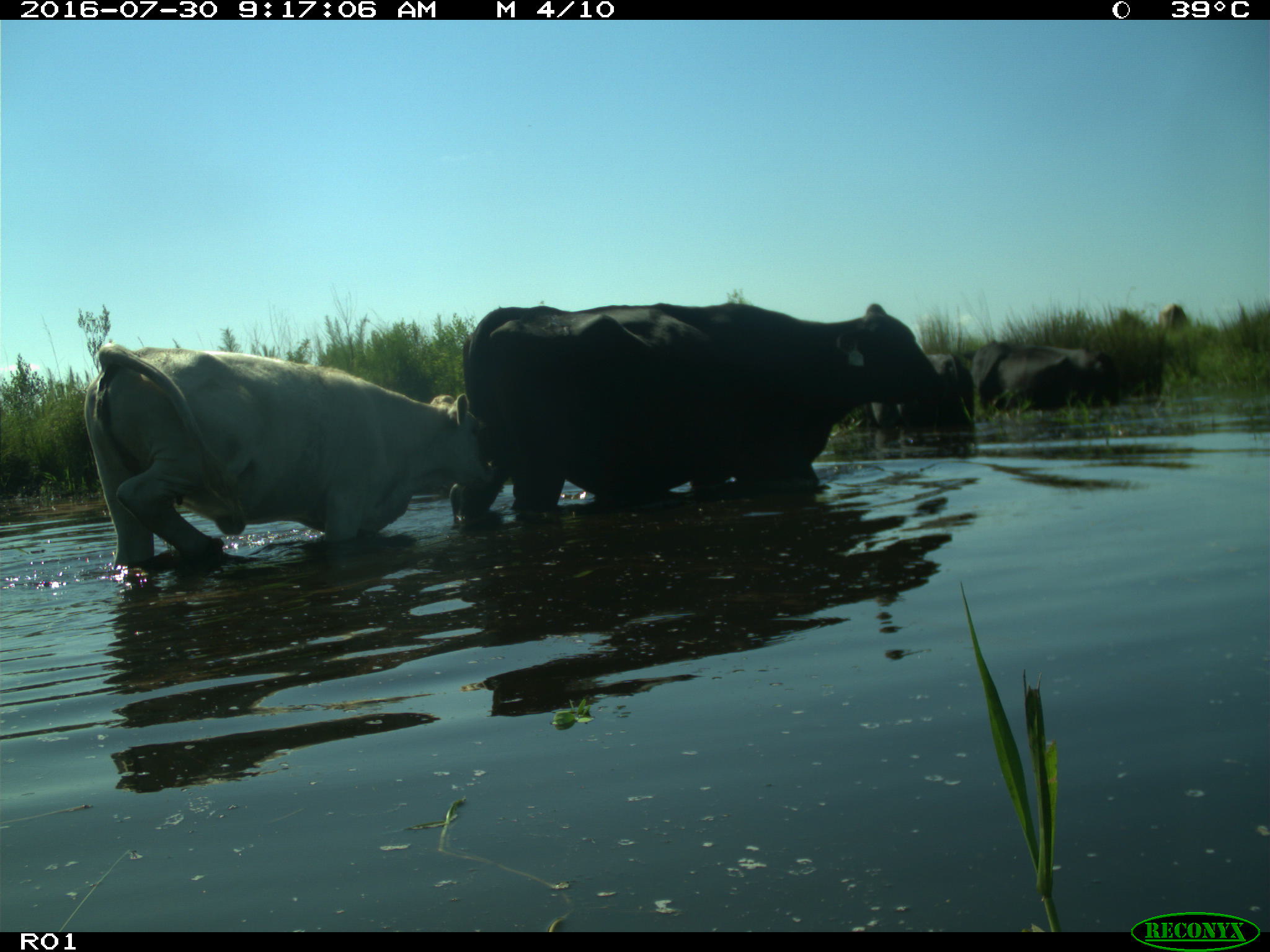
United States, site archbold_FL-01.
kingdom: Animalia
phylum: Chordata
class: Mammalia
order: Artiodactyla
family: Bovidae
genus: Bos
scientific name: Bos taurus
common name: domestic cow